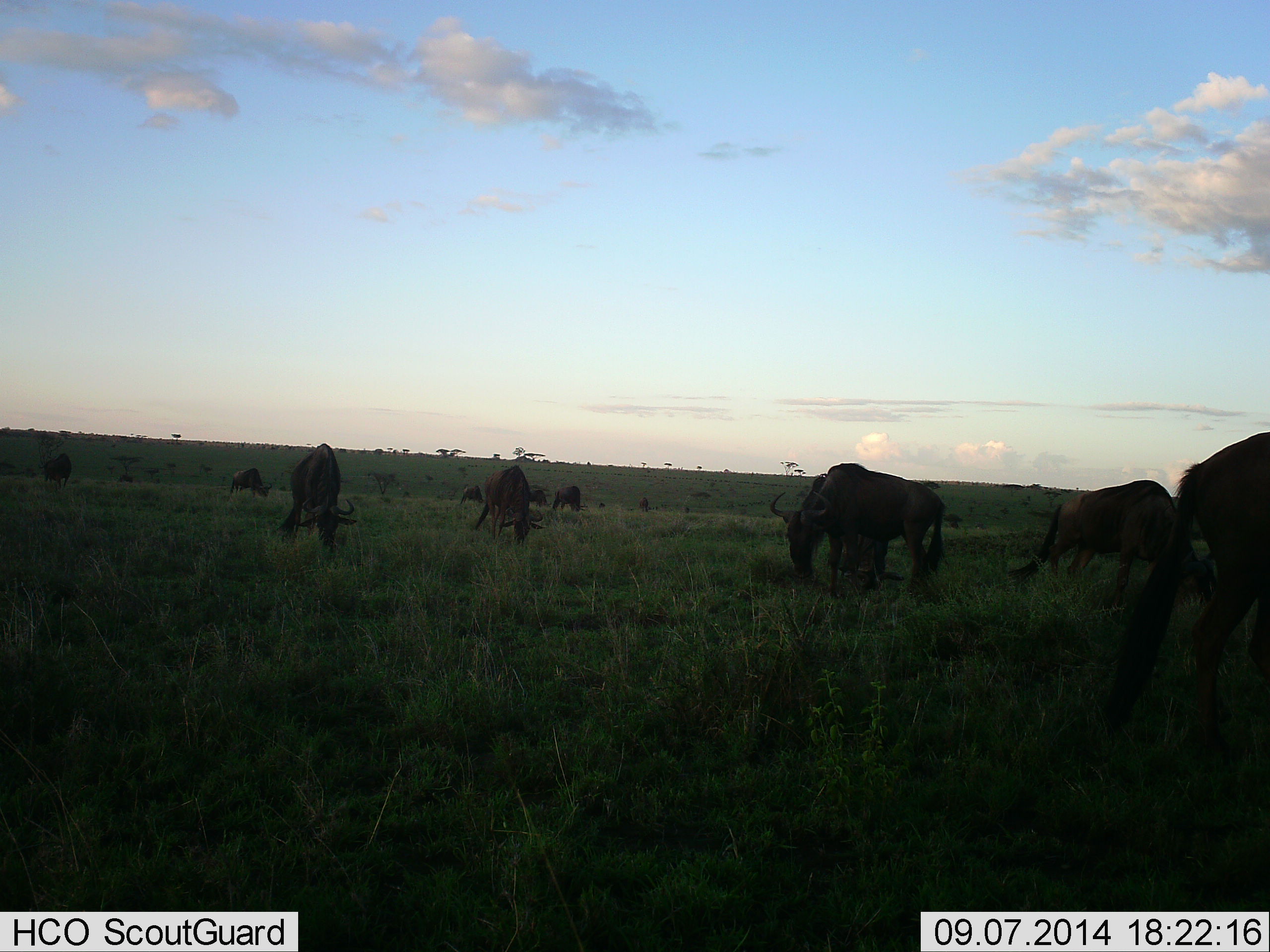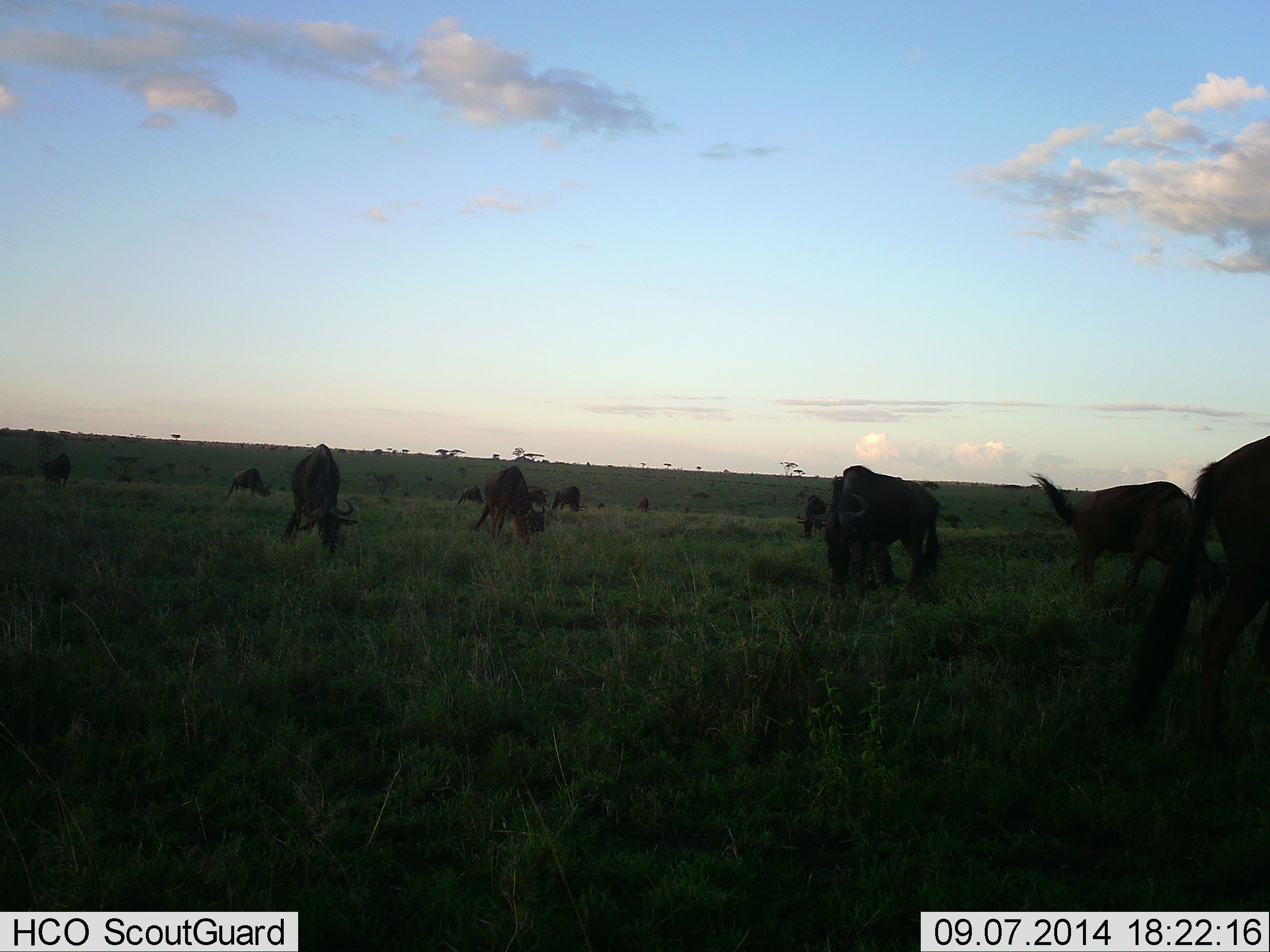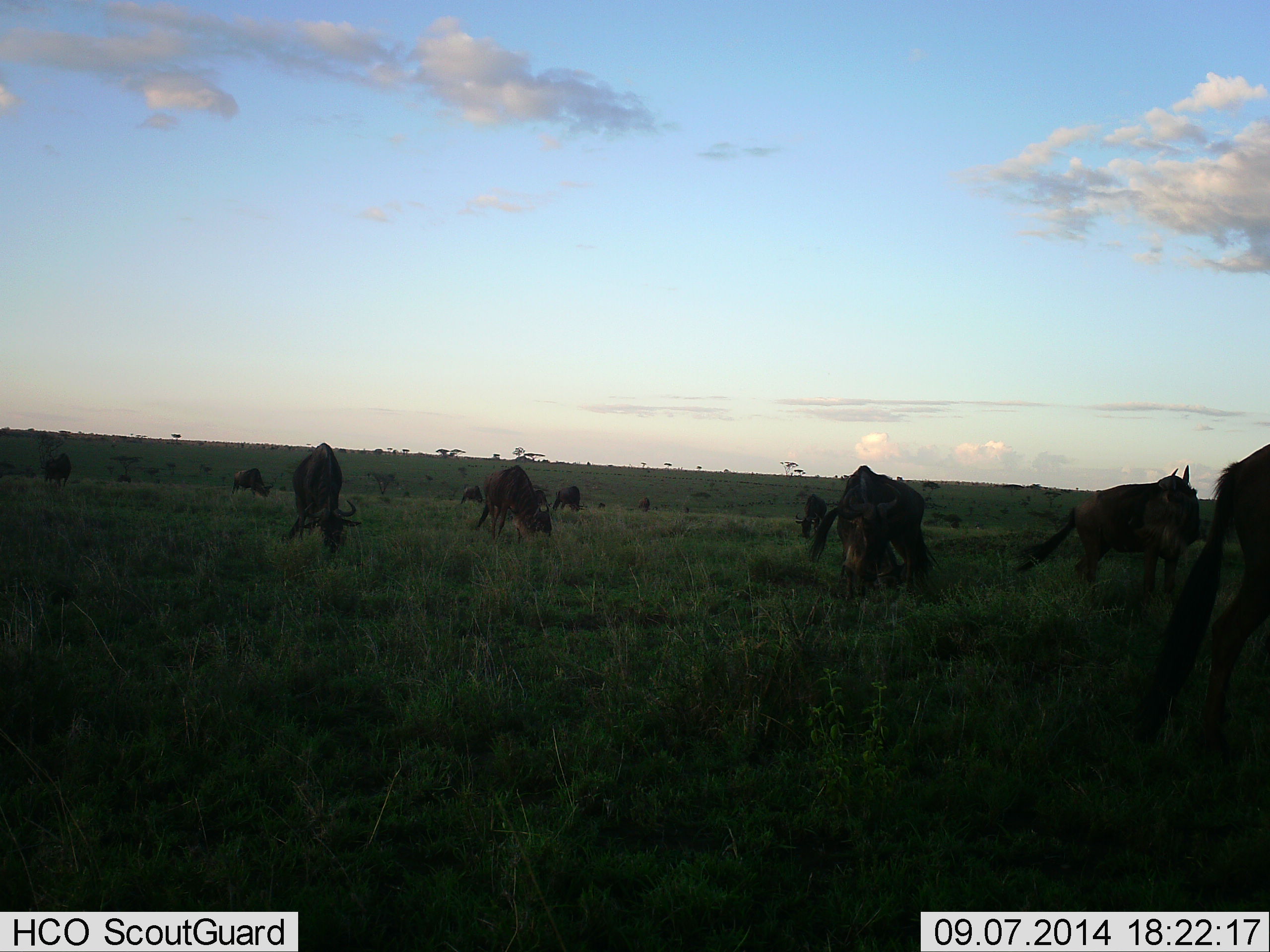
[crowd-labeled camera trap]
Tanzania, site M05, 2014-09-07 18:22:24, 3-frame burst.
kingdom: Animalia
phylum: Chordata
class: Mammalia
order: Artiodactyla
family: Bovidae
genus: Connochaetes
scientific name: Connochaetes taurinus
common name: blue wildebeest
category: wildebeest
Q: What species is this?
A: Wildebeest (blue wildebeest) (Connochaetes taurinus).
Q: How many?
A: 11-50.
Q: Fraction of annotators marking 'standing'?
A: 50%.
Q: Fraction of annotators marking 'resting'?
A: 0%.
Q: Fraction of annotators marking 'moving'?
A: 30%.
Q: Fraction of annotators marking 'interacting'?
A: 0%.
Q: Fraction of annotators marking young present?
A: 0%.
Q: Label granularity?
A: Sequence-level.